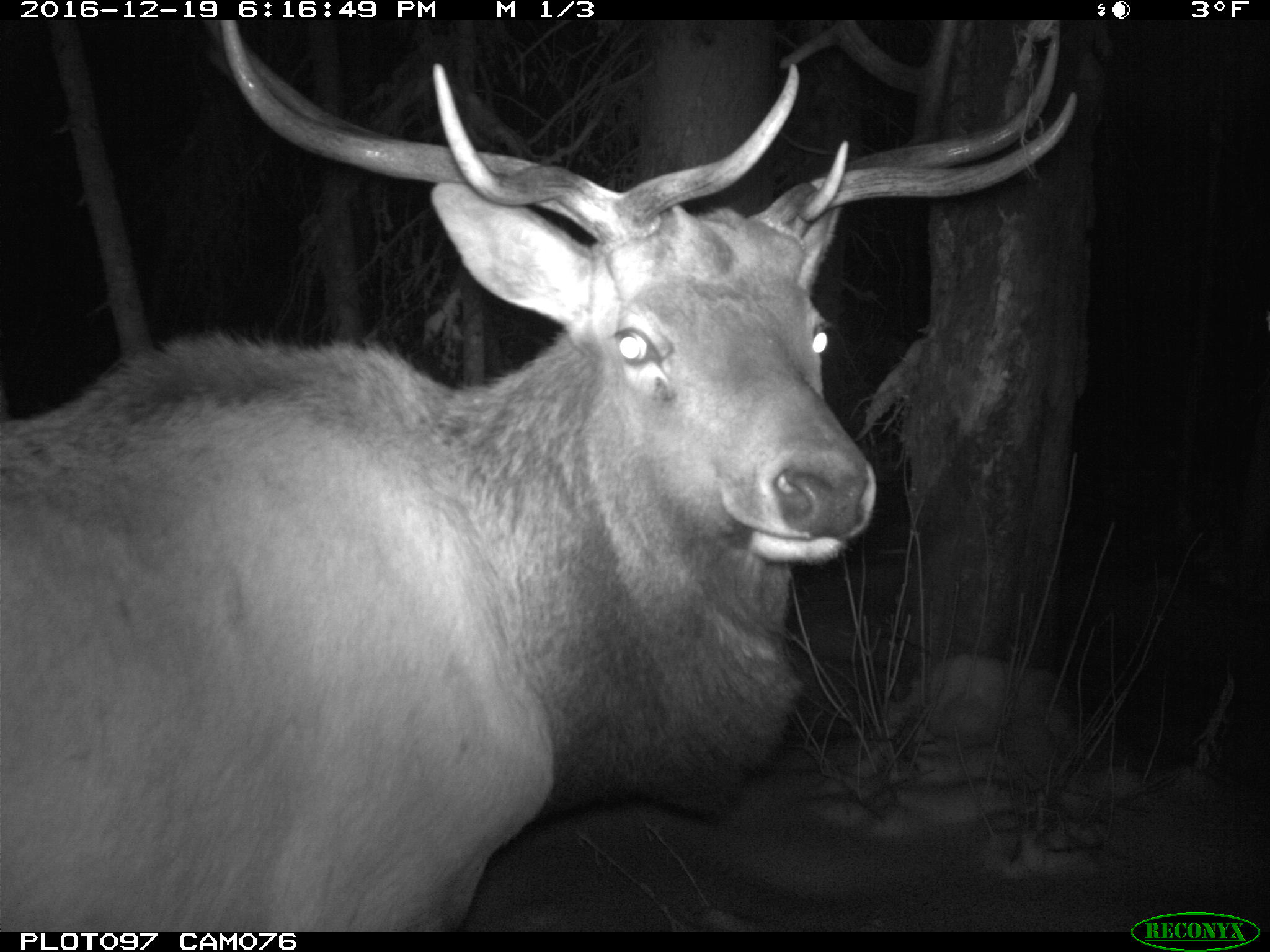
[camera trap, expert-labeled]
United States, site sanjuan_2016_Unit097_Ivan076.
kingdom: Animalia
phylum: Chordata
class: Mammalia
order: Artiodactyla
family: Cervidae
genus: Cervus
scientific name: Cervus elaphus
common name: red deer